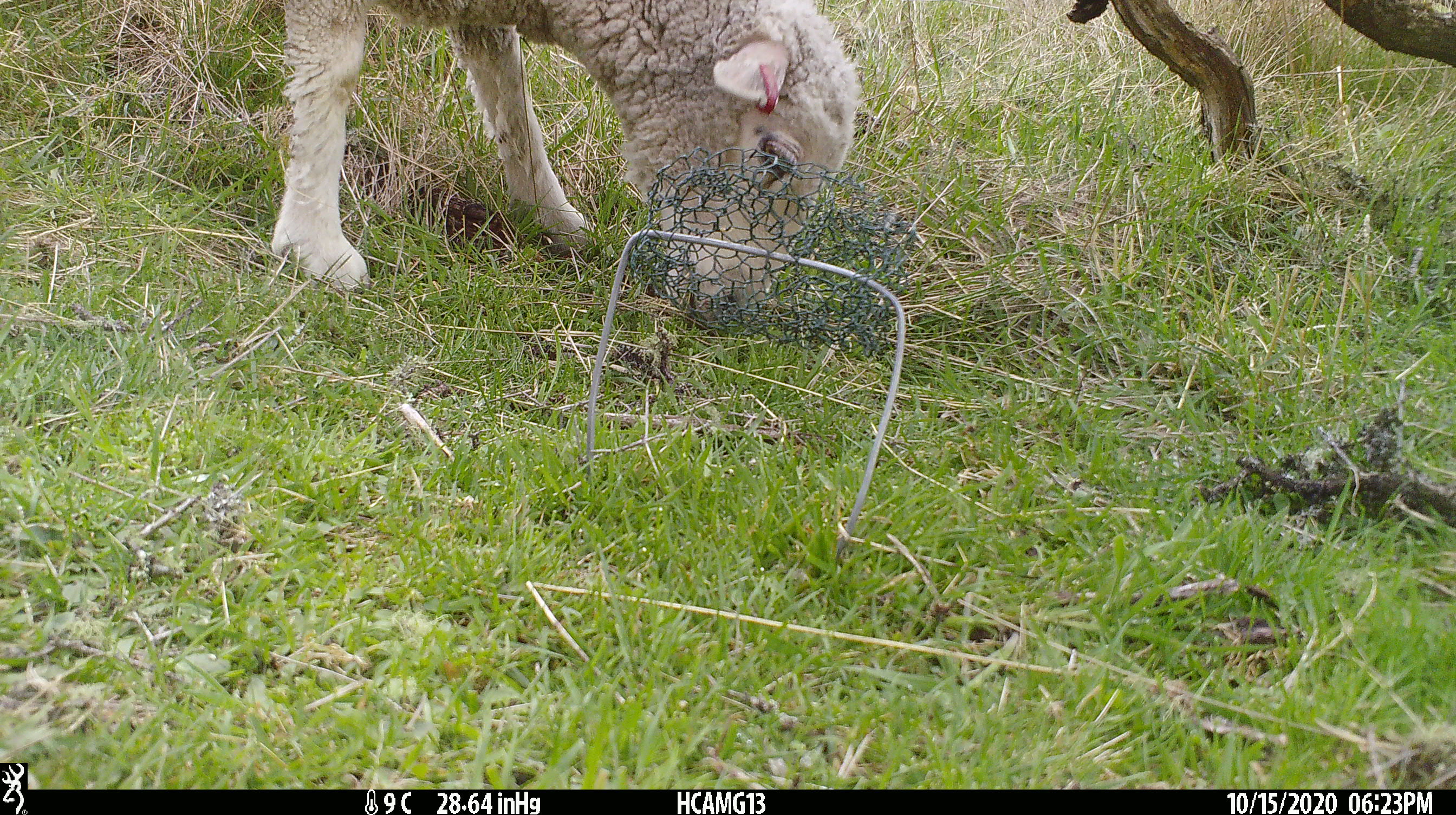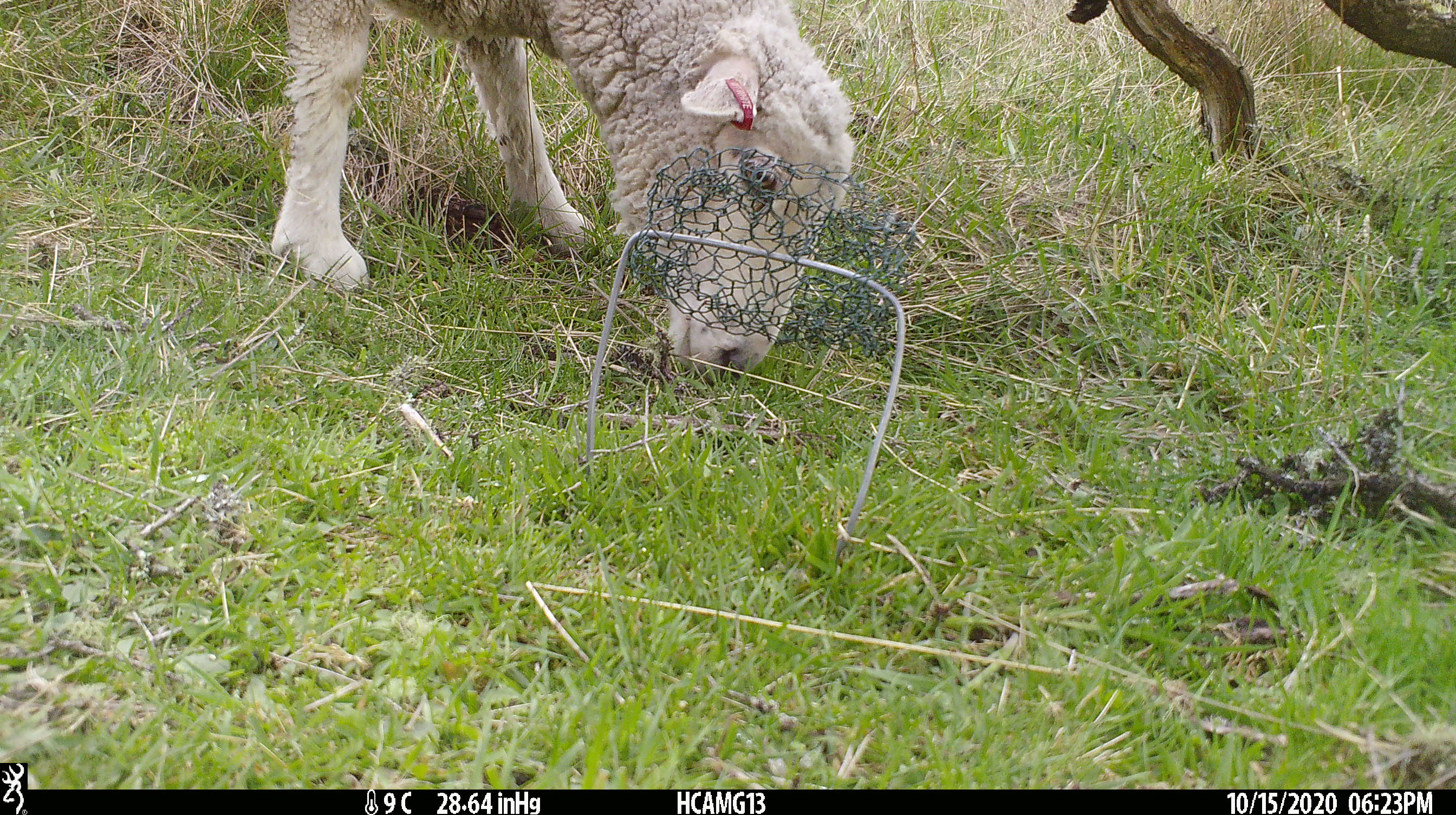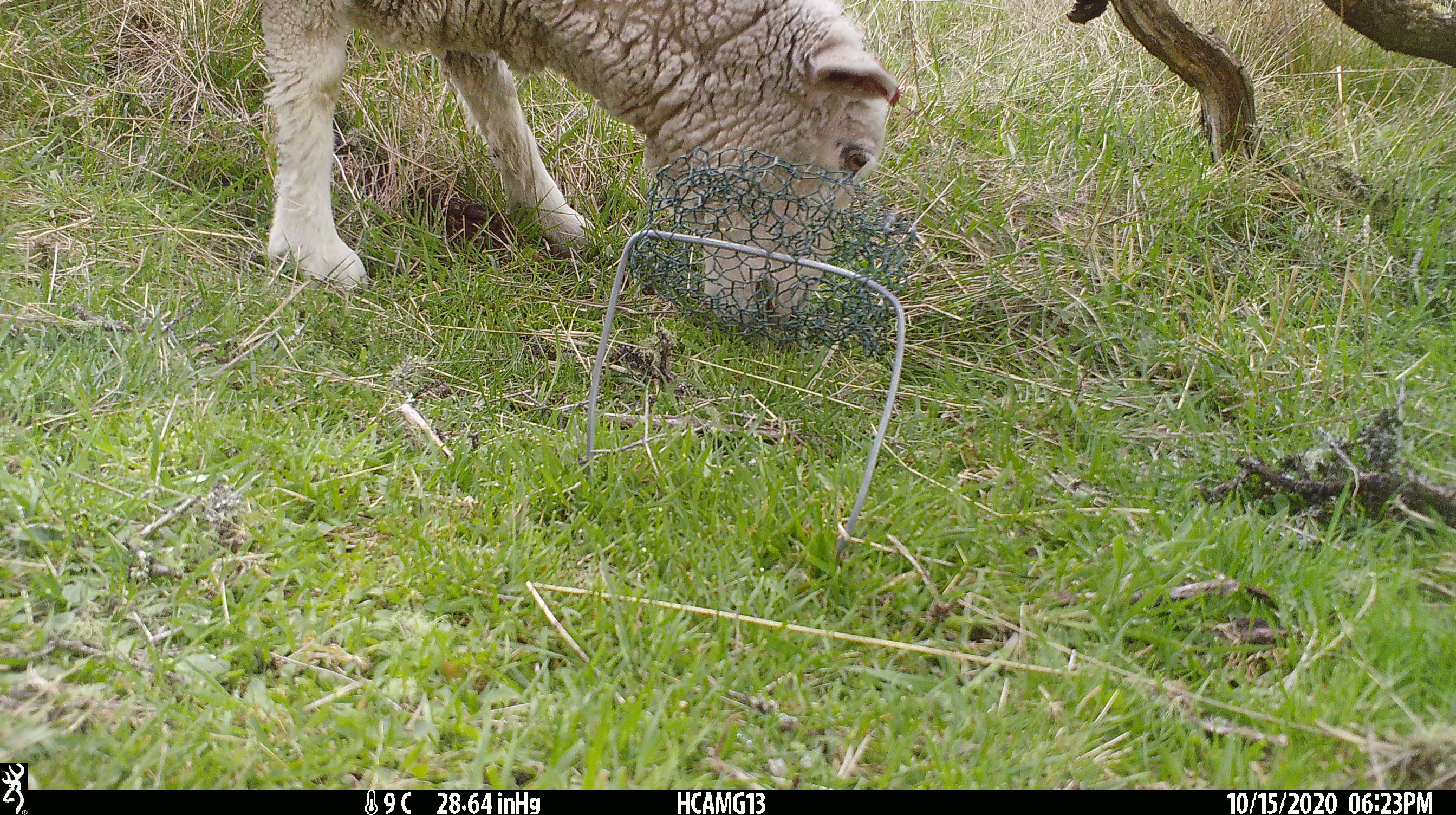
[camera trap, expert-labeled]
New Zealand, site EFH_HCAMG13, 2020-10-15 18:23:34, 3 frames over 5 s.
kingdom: Animalia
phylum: Chordata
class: Mammalia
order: Artiodactyla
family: Bovidae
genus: Ovis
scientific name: Ovis aries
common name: domestic sheep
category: sheep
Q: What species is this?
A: Sheep (domestic sheep) (Ovis aries).